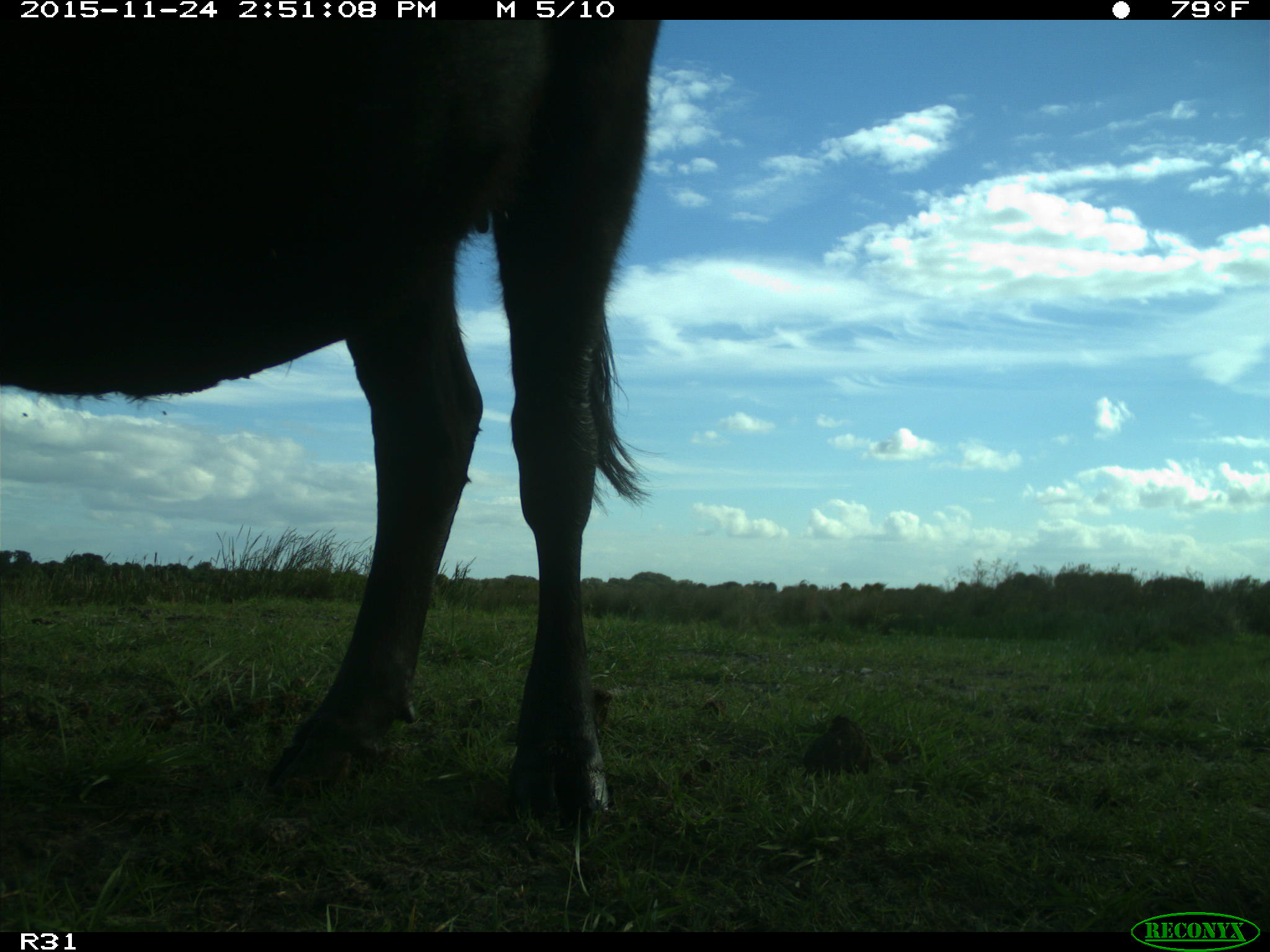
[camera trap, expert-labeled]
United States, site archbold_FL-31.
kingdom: Animalia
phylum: Chordata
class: Mammalia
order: Artiodactyla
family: Bovidae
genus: Bos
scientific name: Bos taurus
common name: domestic cow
Bos taurus (domestic cow).